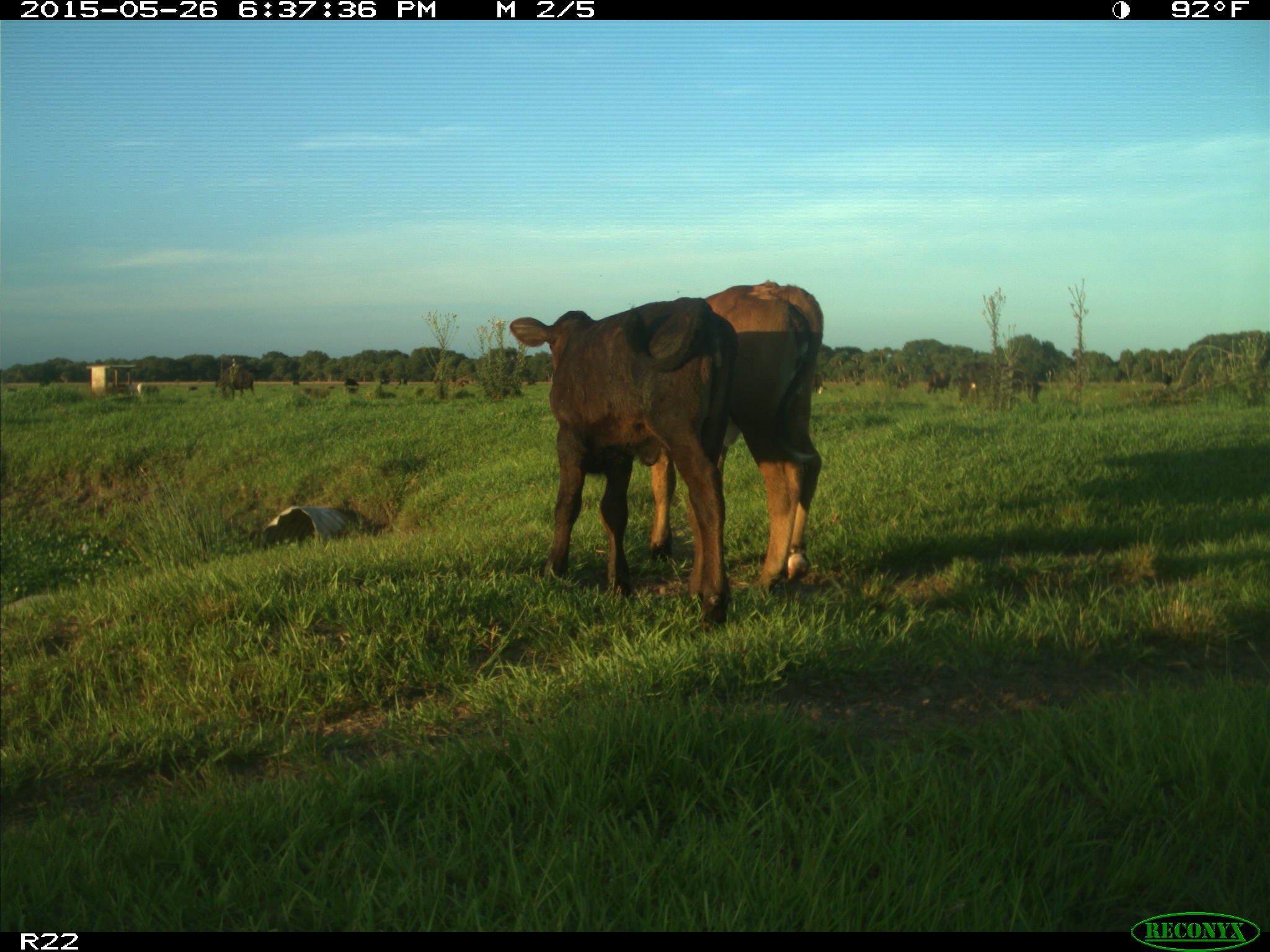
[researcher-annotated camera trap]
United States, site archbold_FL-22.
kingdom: Animalia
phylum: Chordata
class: Mammalia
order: Artiodactyla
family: Bovidae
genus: Bos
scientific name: Bos taurus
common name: domestic cow